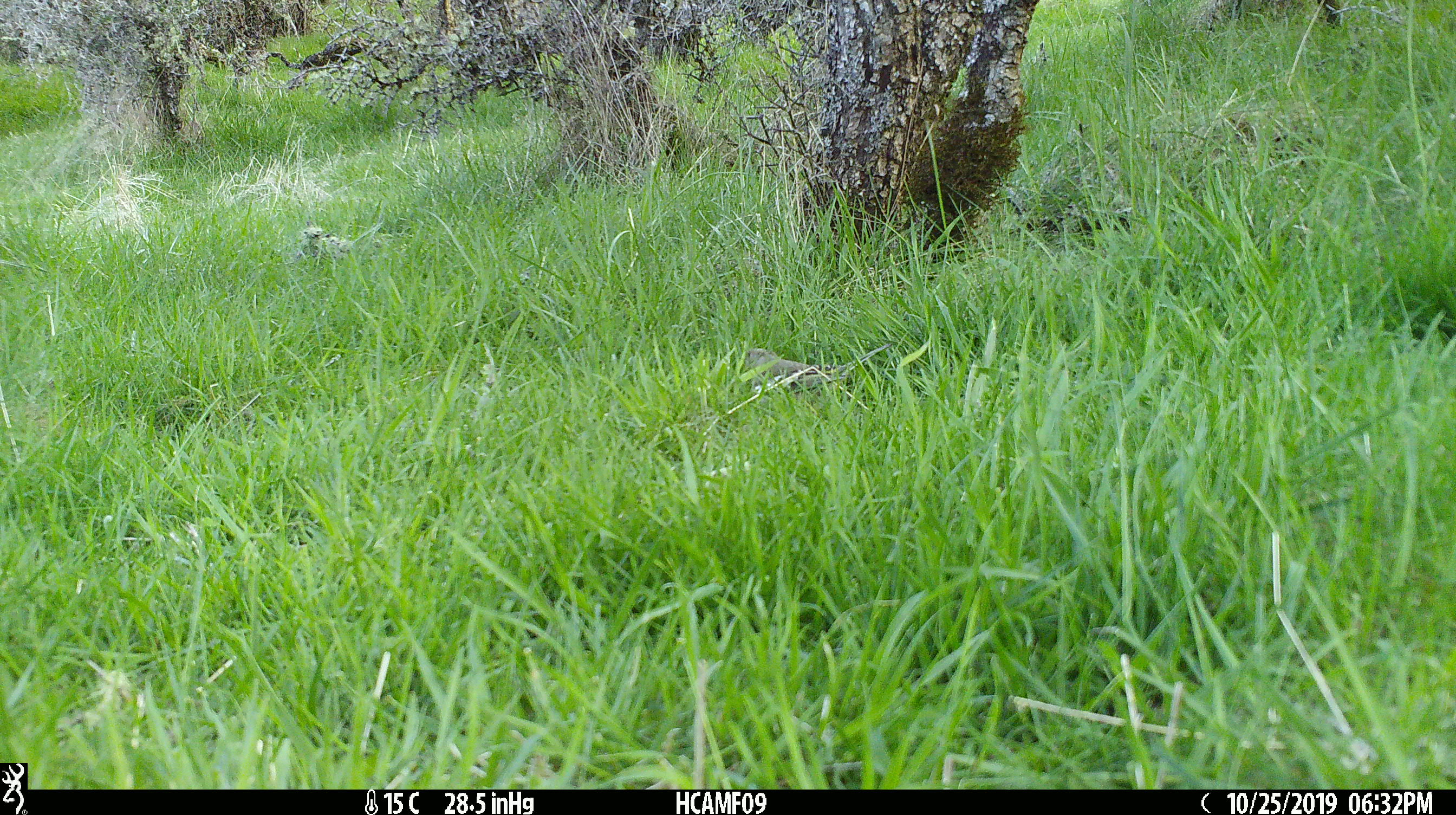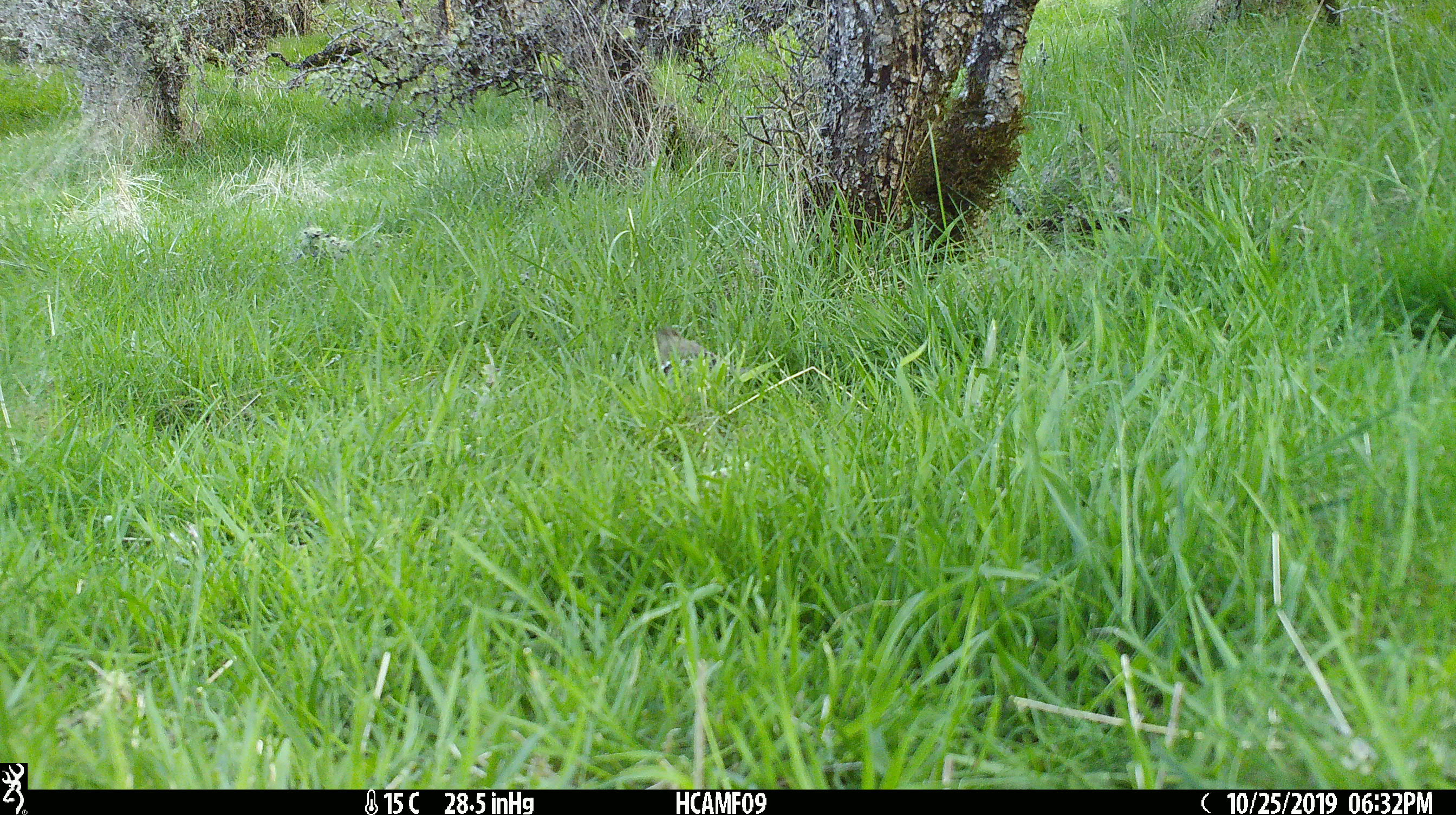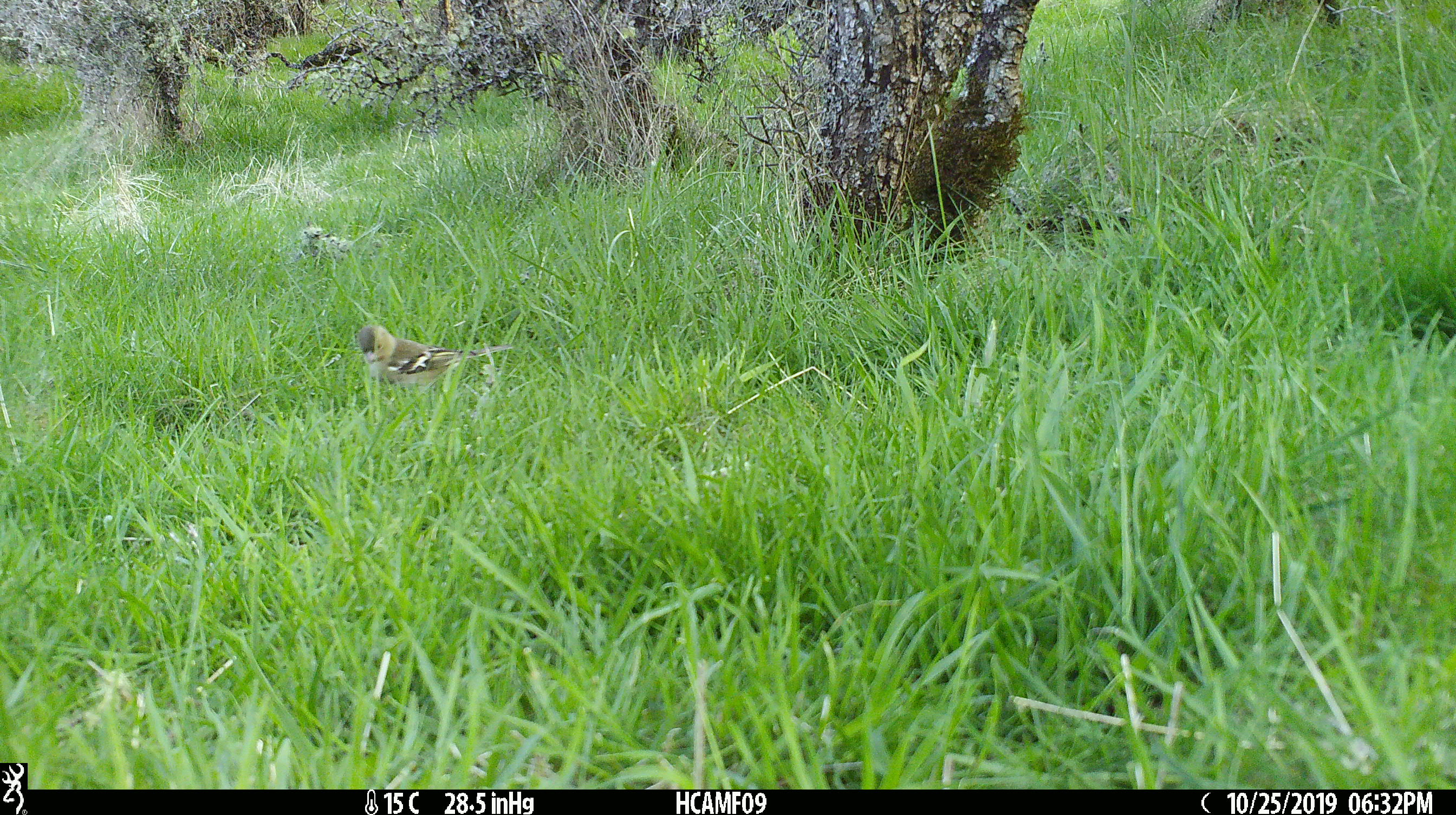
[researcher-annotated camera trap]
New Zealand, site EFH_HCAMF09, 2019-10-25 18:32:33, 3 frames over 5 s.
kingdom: Animalia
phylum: Chordata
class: Aves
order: Passeriformes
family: Fringillidae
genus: Fringilla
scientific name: Fringilla coelebs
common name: common chaffinch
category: chaffinch